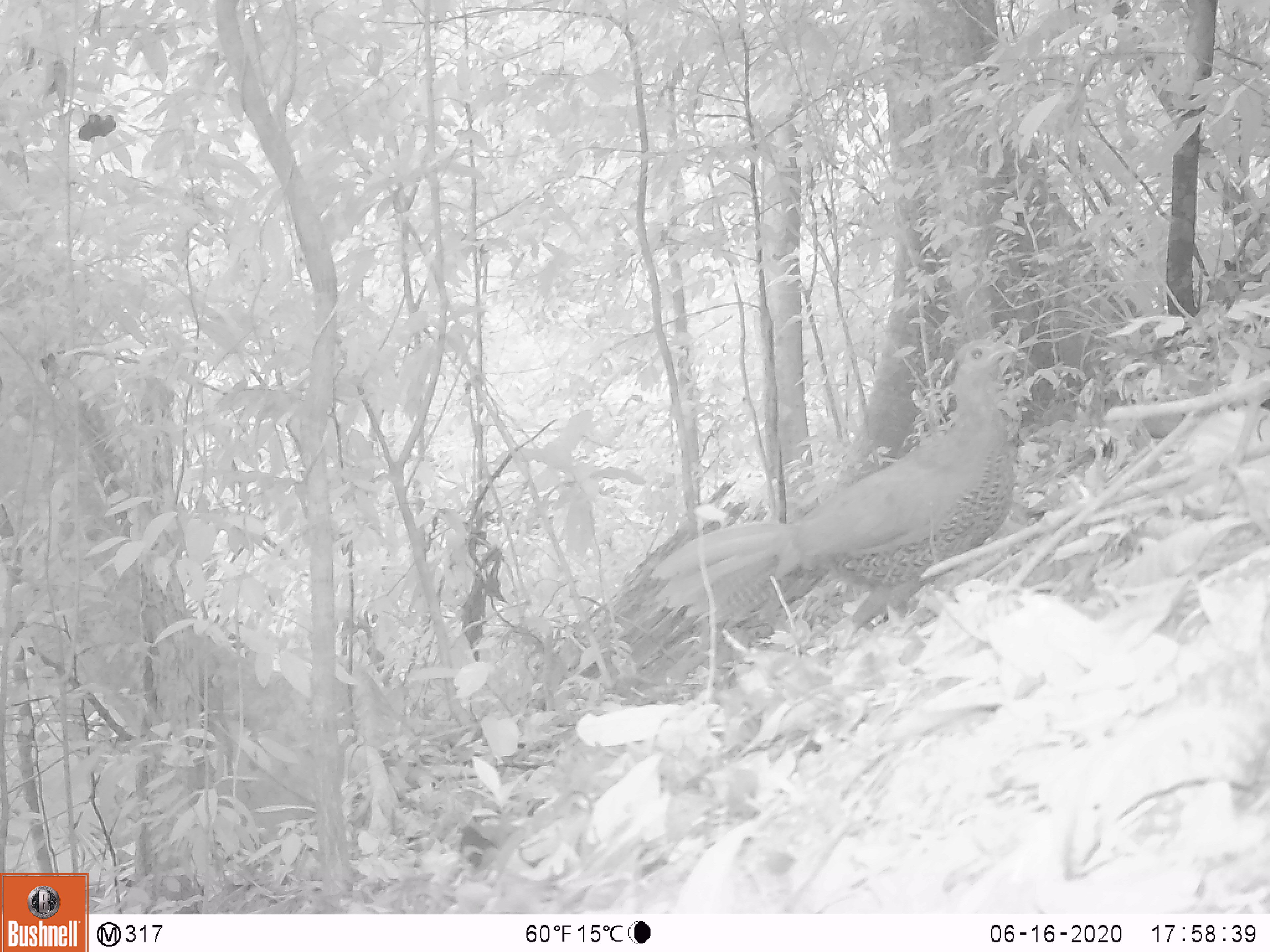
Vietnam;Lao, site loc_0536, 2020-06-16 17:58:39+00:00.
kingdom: Animalia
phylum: Chordata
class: Aves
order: Galliformes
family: Phasianidae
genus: Lophura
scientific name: Lophura nycthemera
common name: silver pheasant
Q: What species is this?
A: Silver pheasant (Lophura nycthemera).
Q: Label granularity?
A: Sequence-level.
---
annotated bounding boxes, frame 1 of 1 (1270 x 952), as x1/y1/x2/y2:
silver pheasant: 643/335/1018/653